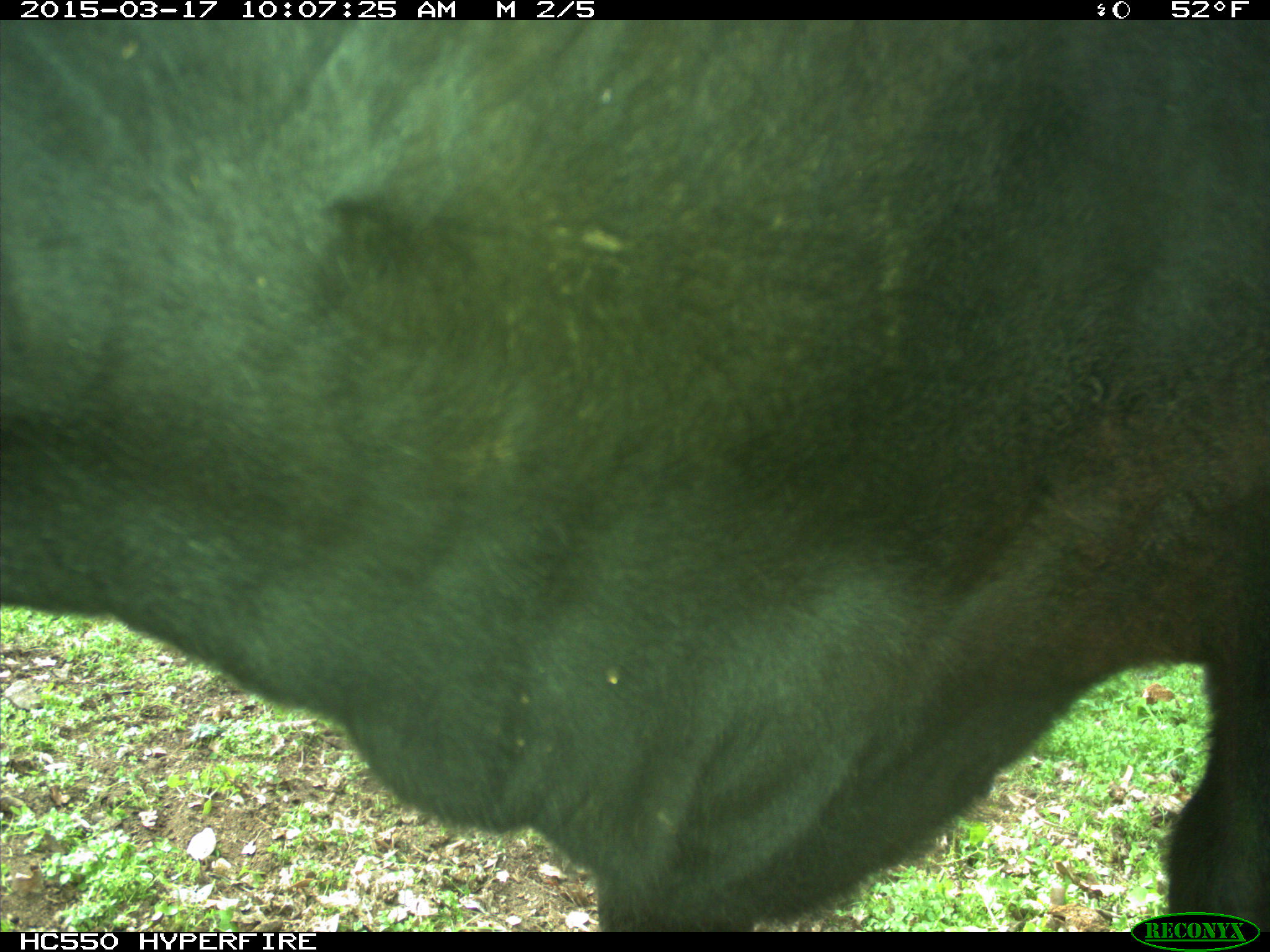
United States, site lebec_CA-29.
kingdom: Animalia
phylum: Chordata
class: Mammalia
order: Artiodactyla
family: Bovidae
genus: Bos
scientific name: Bos taurus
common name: domestic cow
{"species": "Bos taurus (domestic cow)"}